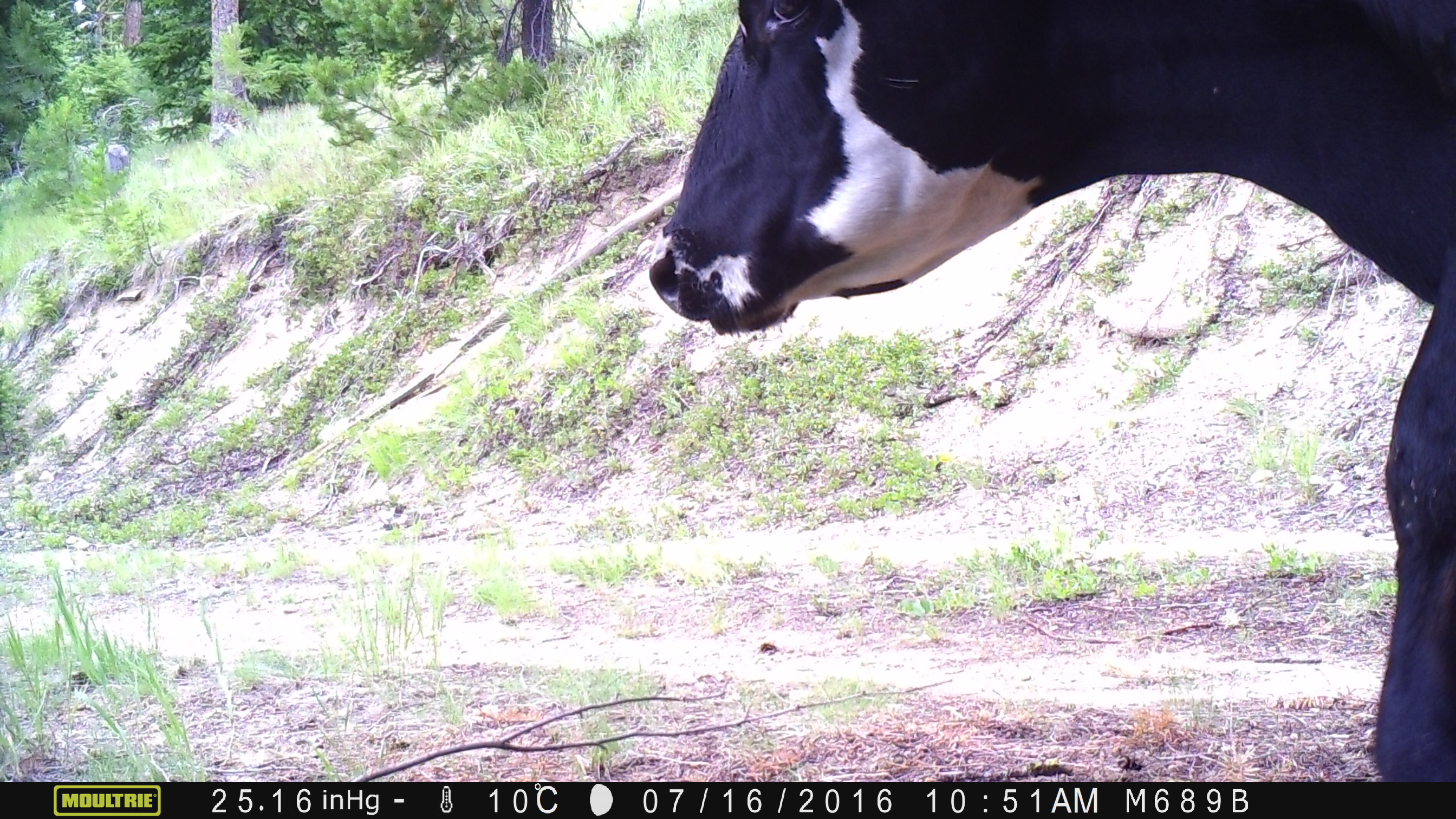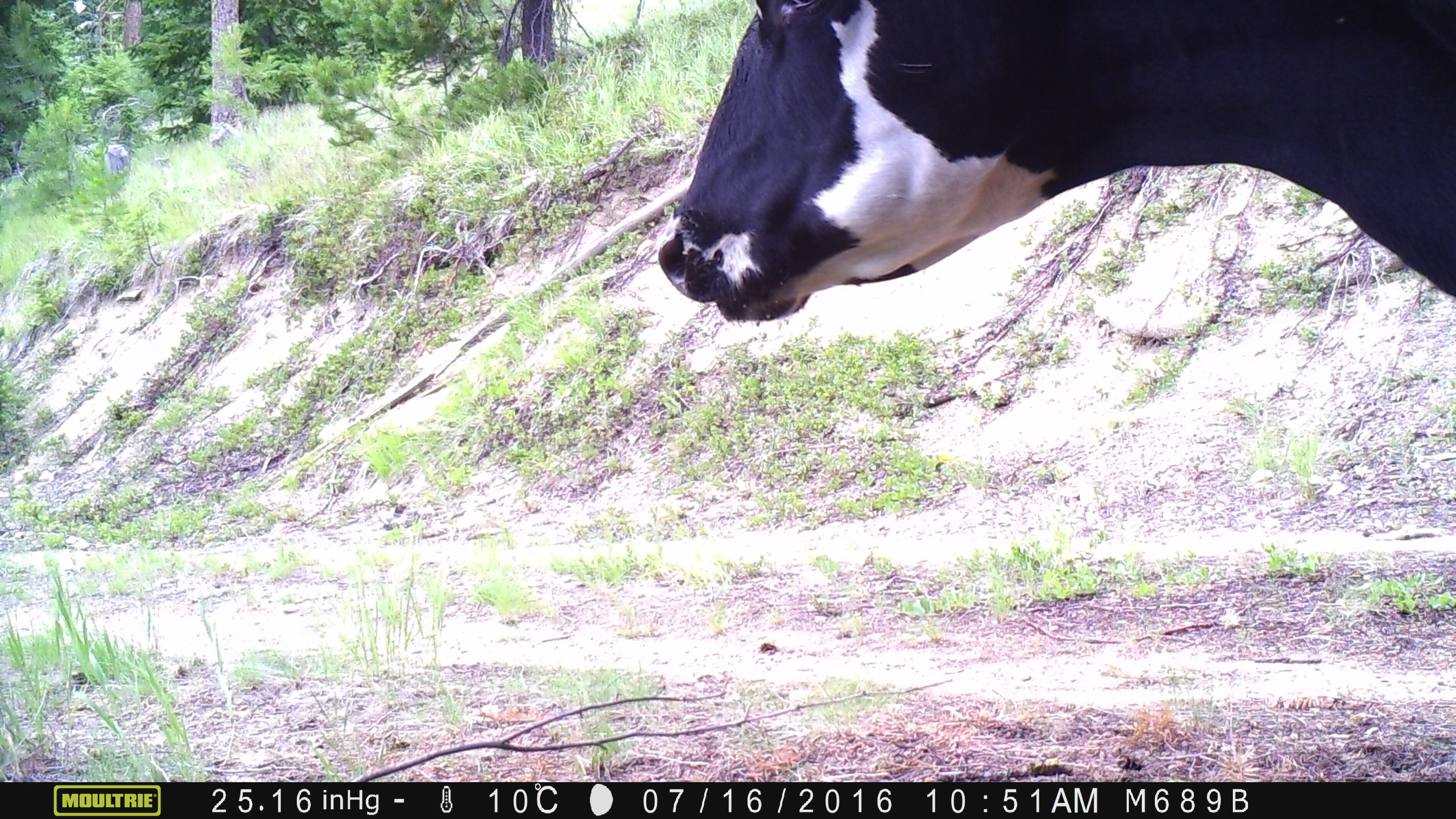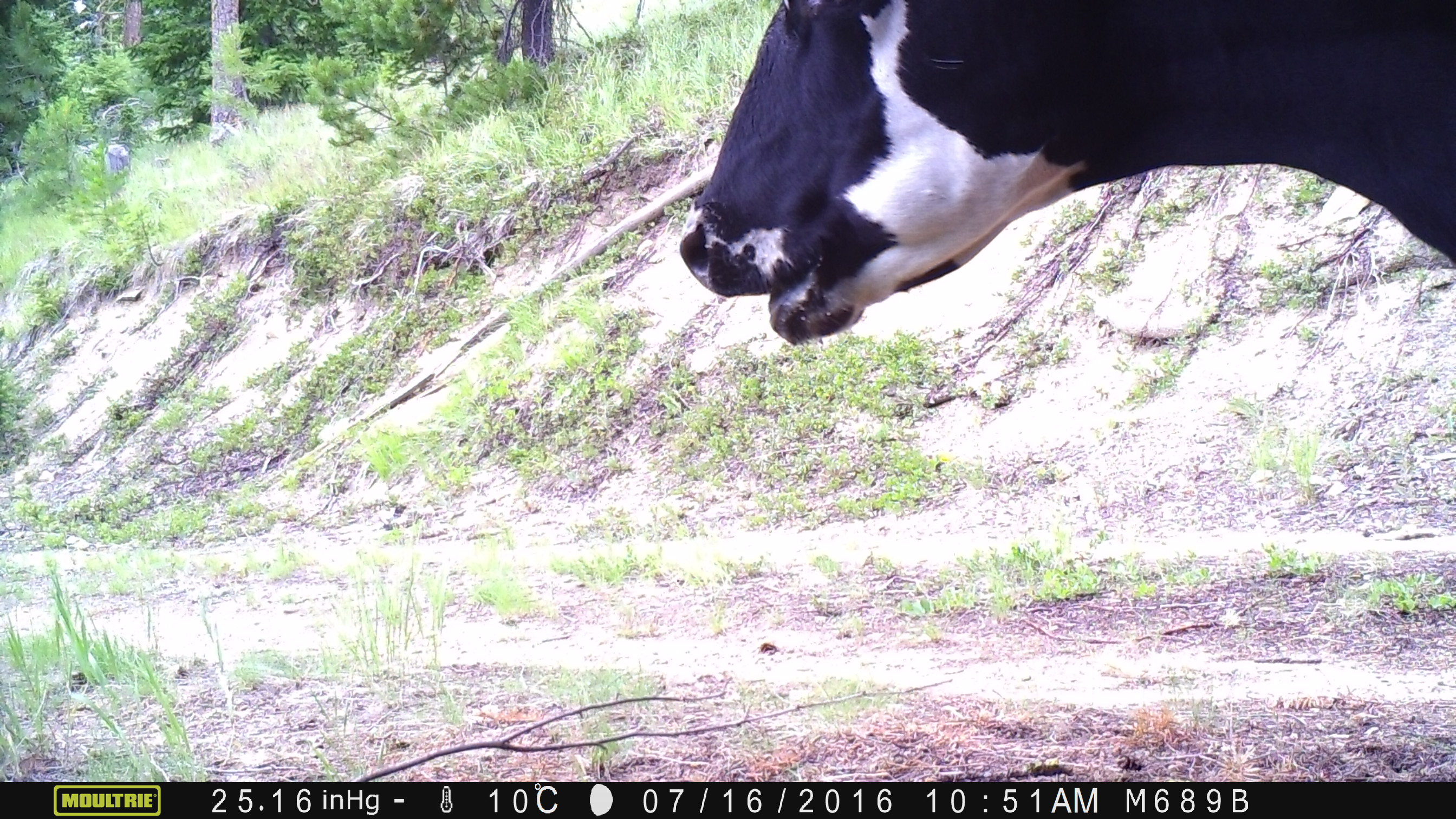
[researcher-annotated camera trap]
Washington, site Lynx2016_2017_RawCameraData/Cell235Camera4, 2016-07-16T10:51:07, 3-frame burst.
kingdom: Animalia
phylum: Chordata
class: Mammalia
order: Artiodactyla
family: Bovidae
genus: Bos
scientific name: Bos taurus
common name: domestic cattle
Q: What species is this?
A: Domestic cattle (Bos taurus).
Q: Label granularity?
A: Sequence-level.